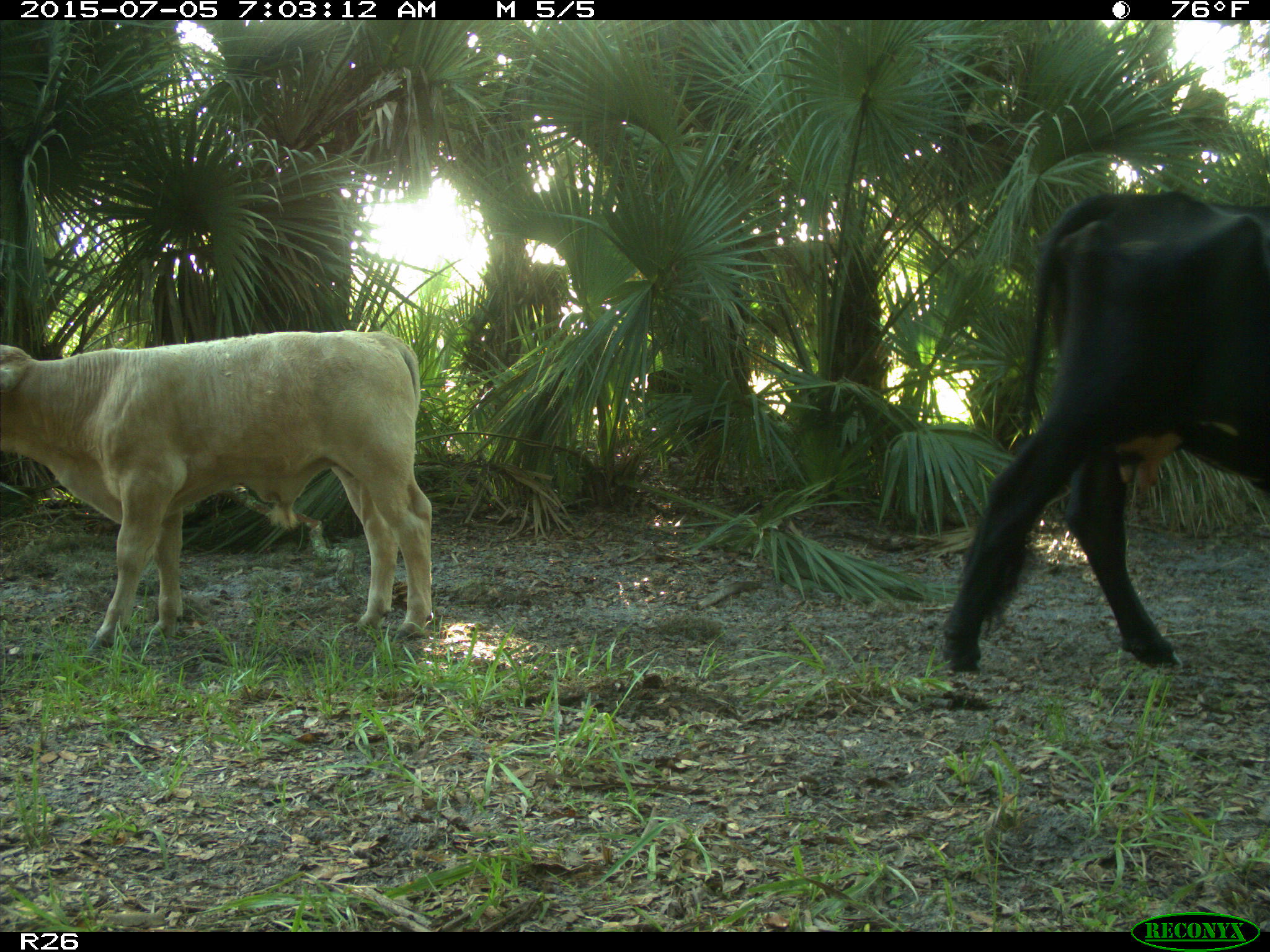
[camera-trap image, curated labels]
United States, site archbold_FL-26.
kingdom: Animalia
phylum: Chordata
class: Mammalia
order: Artiodactyla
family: Bovidae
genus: Bos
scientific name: Bos taurus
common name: domestic cow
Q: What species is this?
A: Bos taurus (domestic cow).